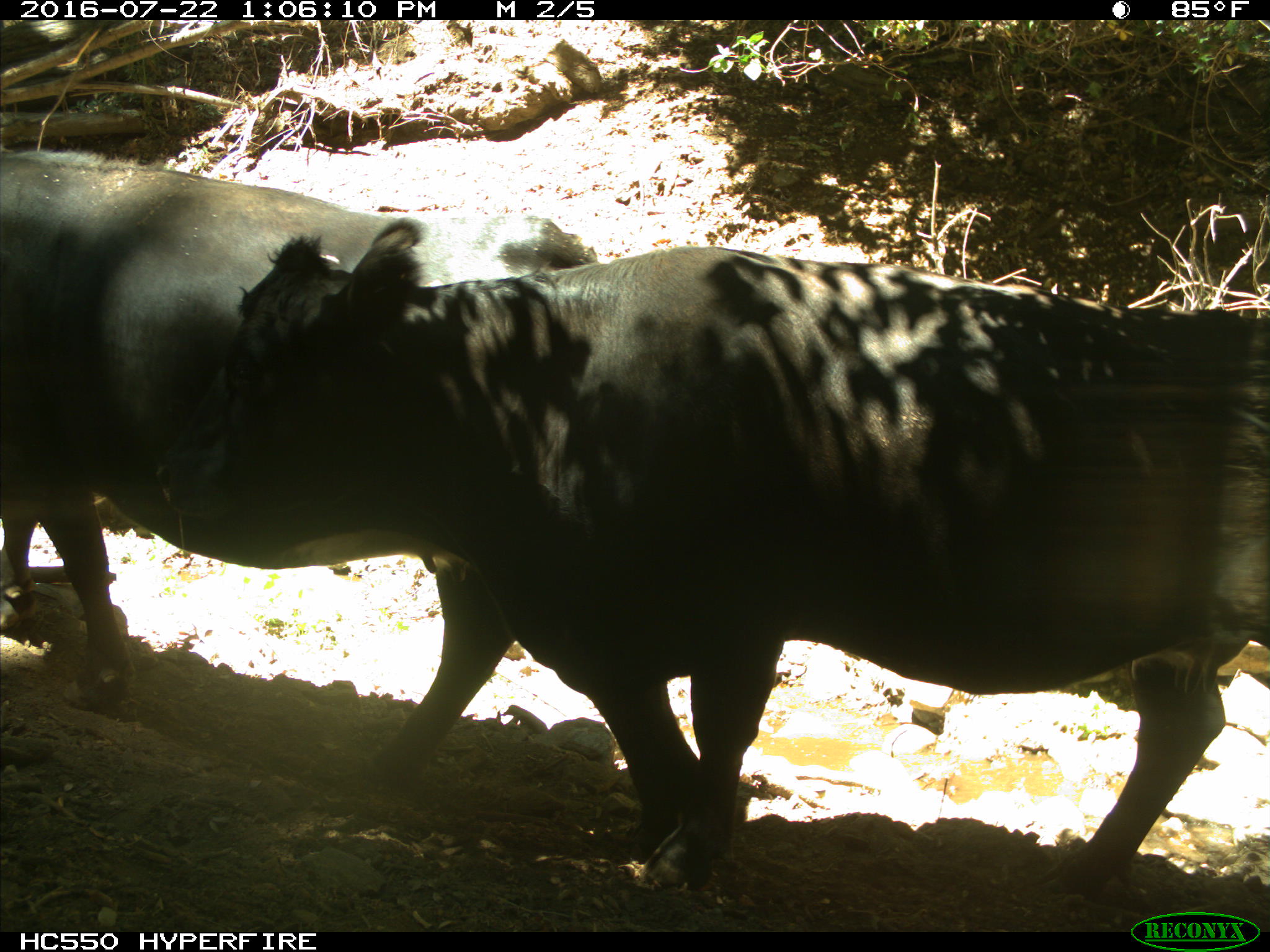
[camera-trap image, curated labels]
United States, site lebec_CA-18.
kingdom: Animalia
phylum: Chordata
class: Mammalia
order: Artiodactyla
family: Bovidae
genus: Bos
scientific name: Bos taurus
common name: domestic cow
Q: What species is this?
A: Bos taurus (domestic cow).